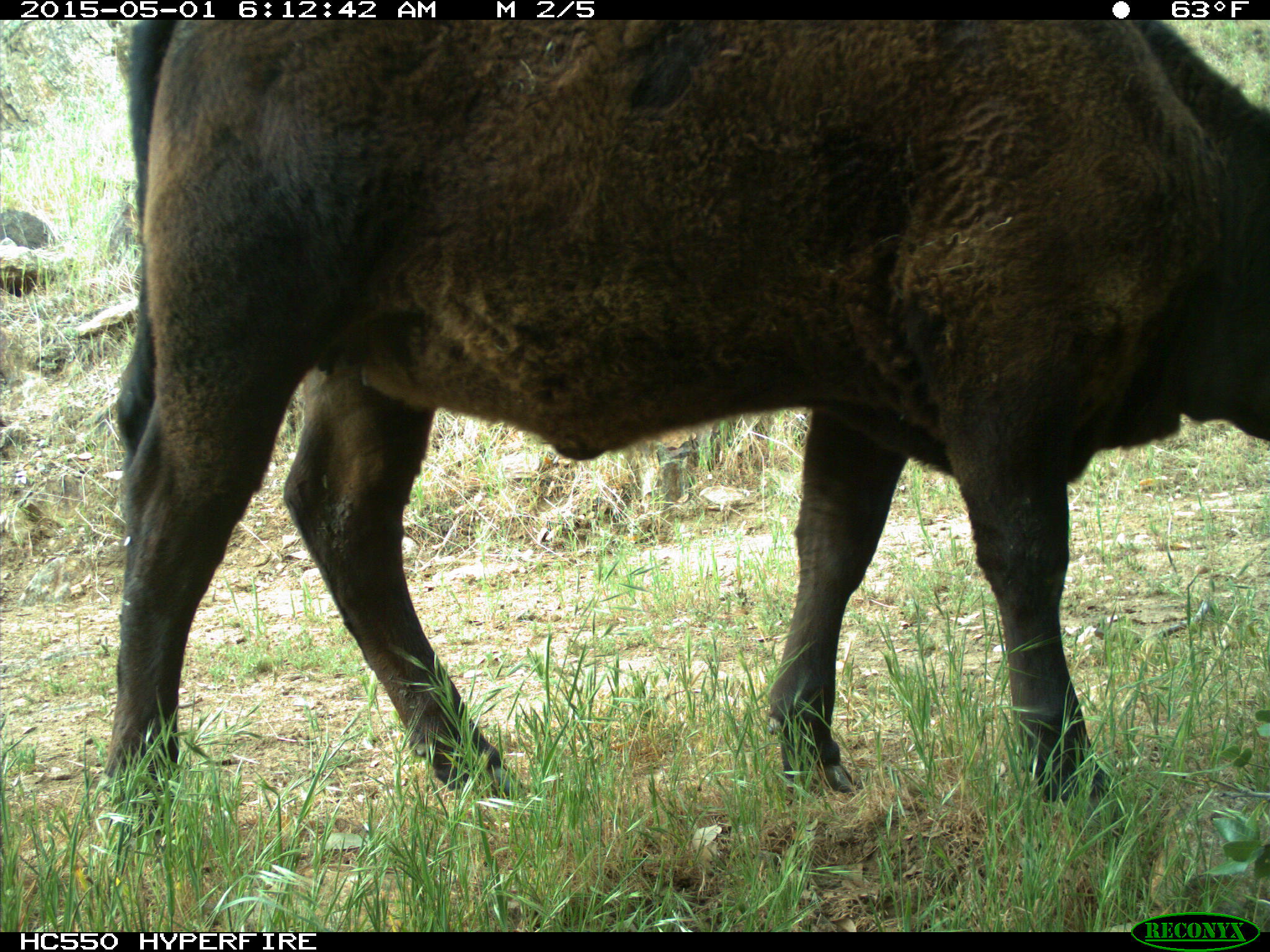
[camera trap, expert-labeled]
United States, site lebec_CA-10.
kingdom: Animalia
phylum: Chordata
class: Mammalia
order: Artiodactyla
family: Bovidae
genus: Bos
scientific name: Bos taurus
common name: domestic cow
Bos taurus (domestic cow).